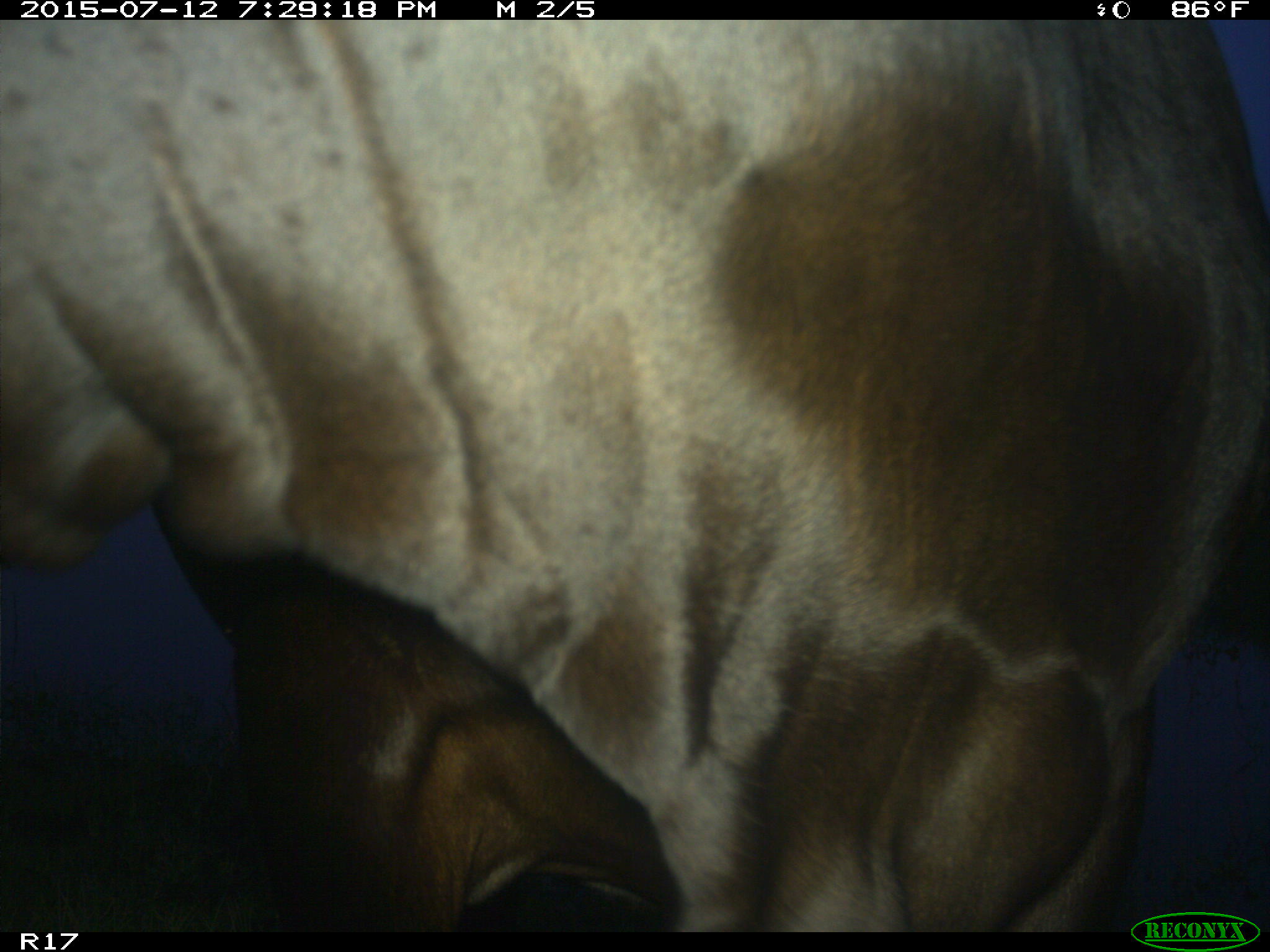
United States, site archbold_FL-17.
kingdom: Animalia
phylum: Chordata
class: Mammalia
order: Artiodactyla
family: Bovidae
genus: Bos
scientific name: Bos taurus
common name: domestic cow